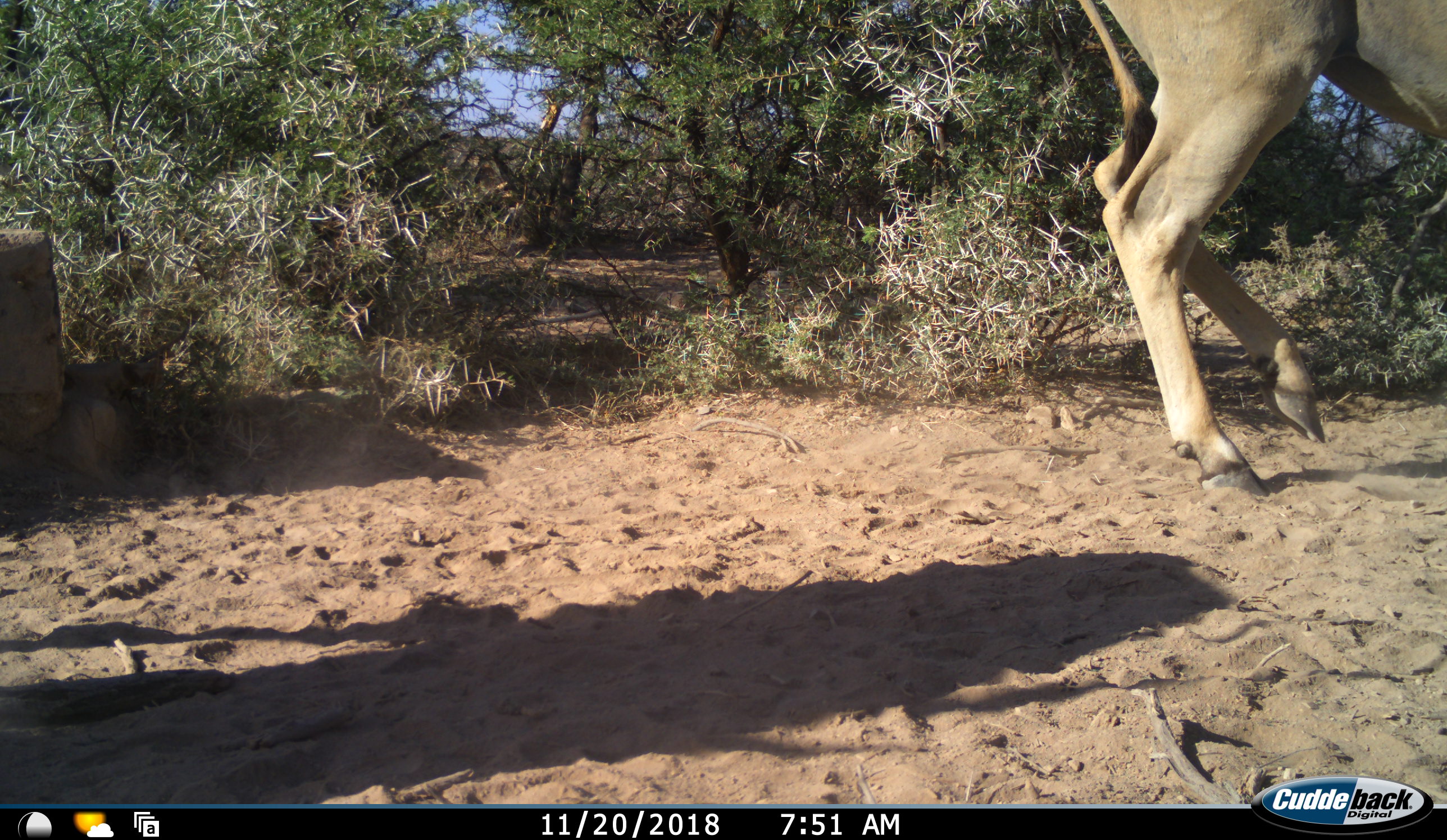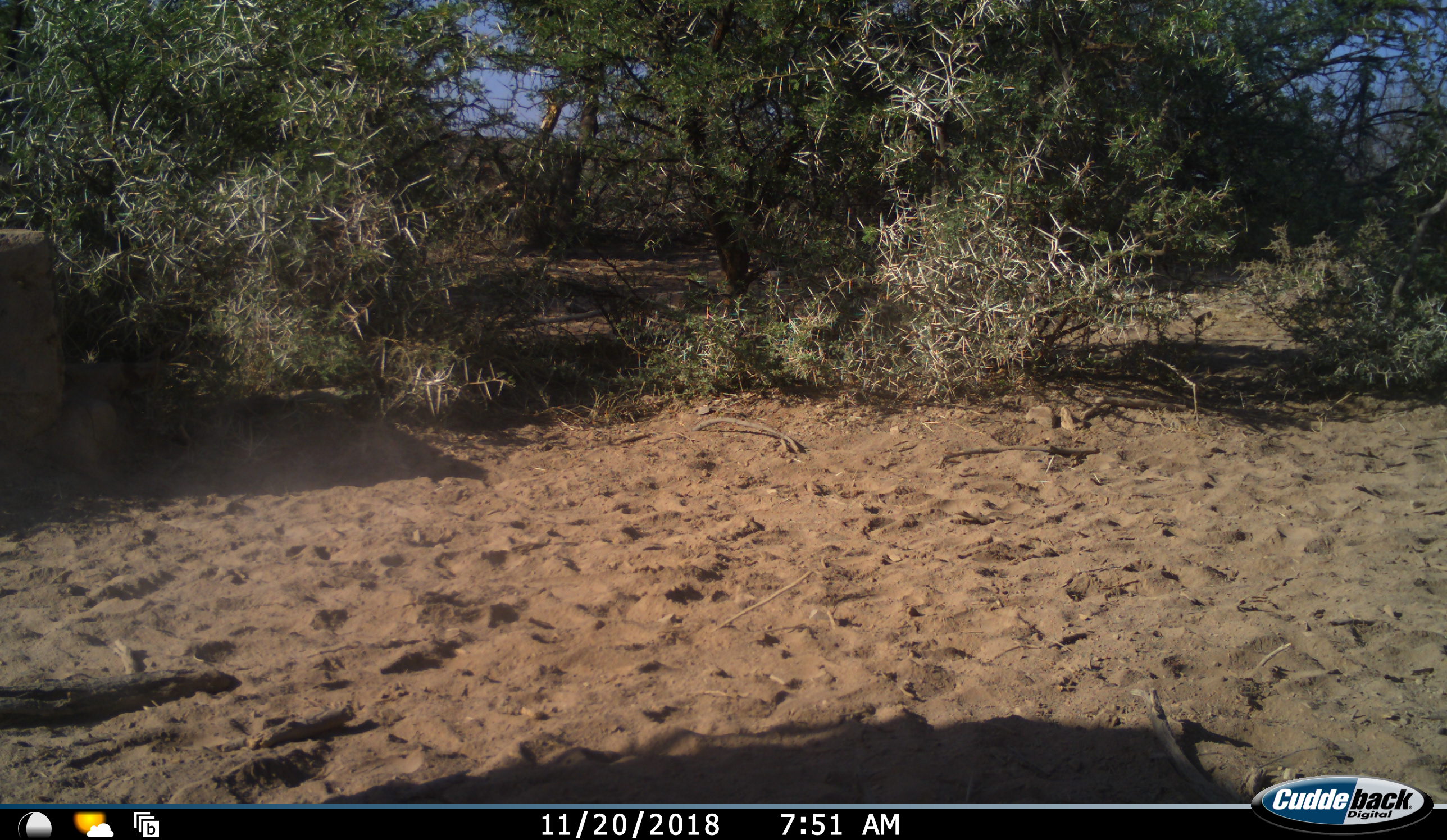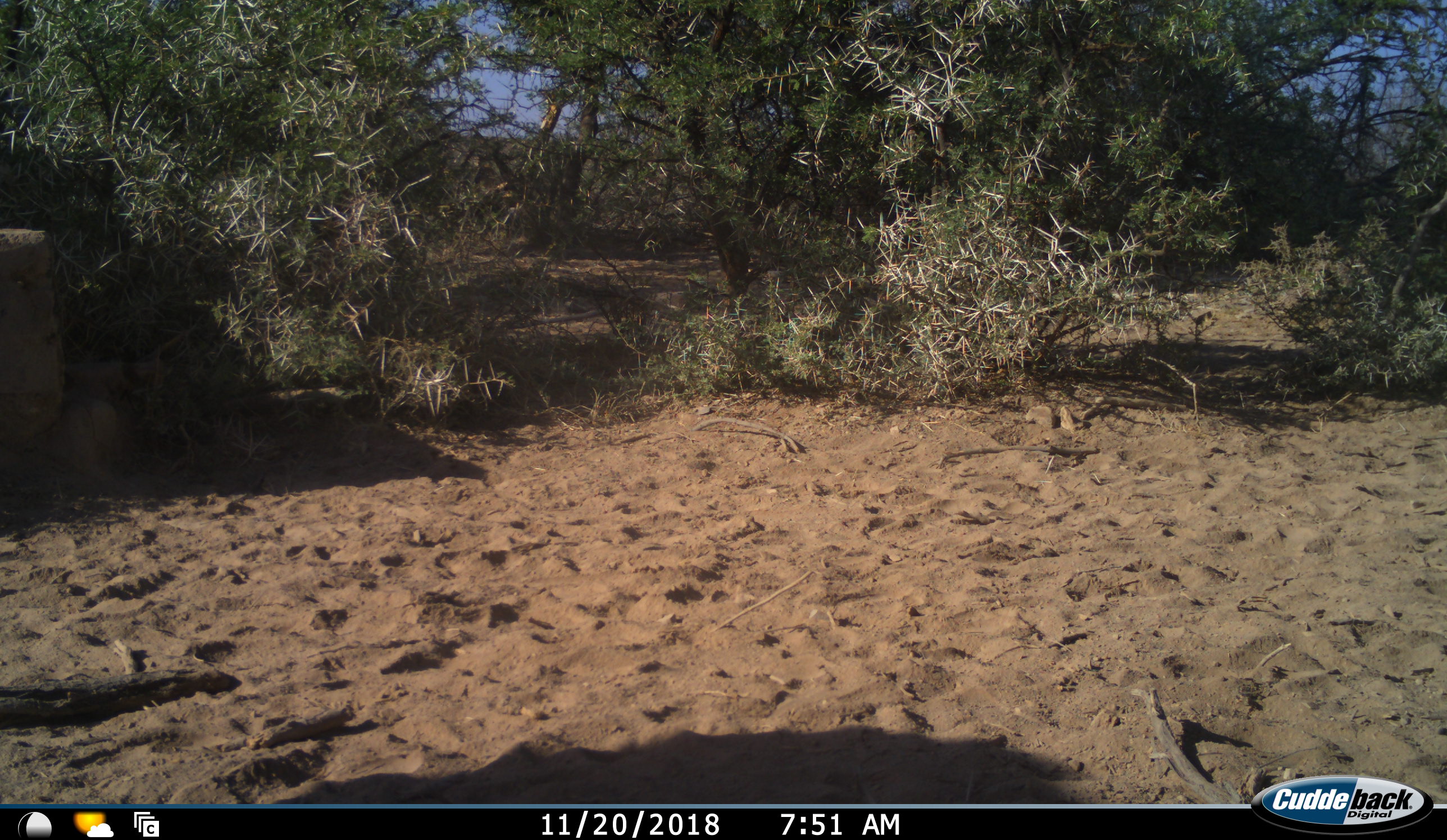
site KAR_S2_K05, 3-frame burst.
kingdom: Animalia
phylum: Chordata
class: Mammalia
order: Artiodactyla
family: Bovidae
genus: Tragelaphus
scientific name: Tragelaphus oryx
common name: eland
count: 1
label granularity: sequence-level